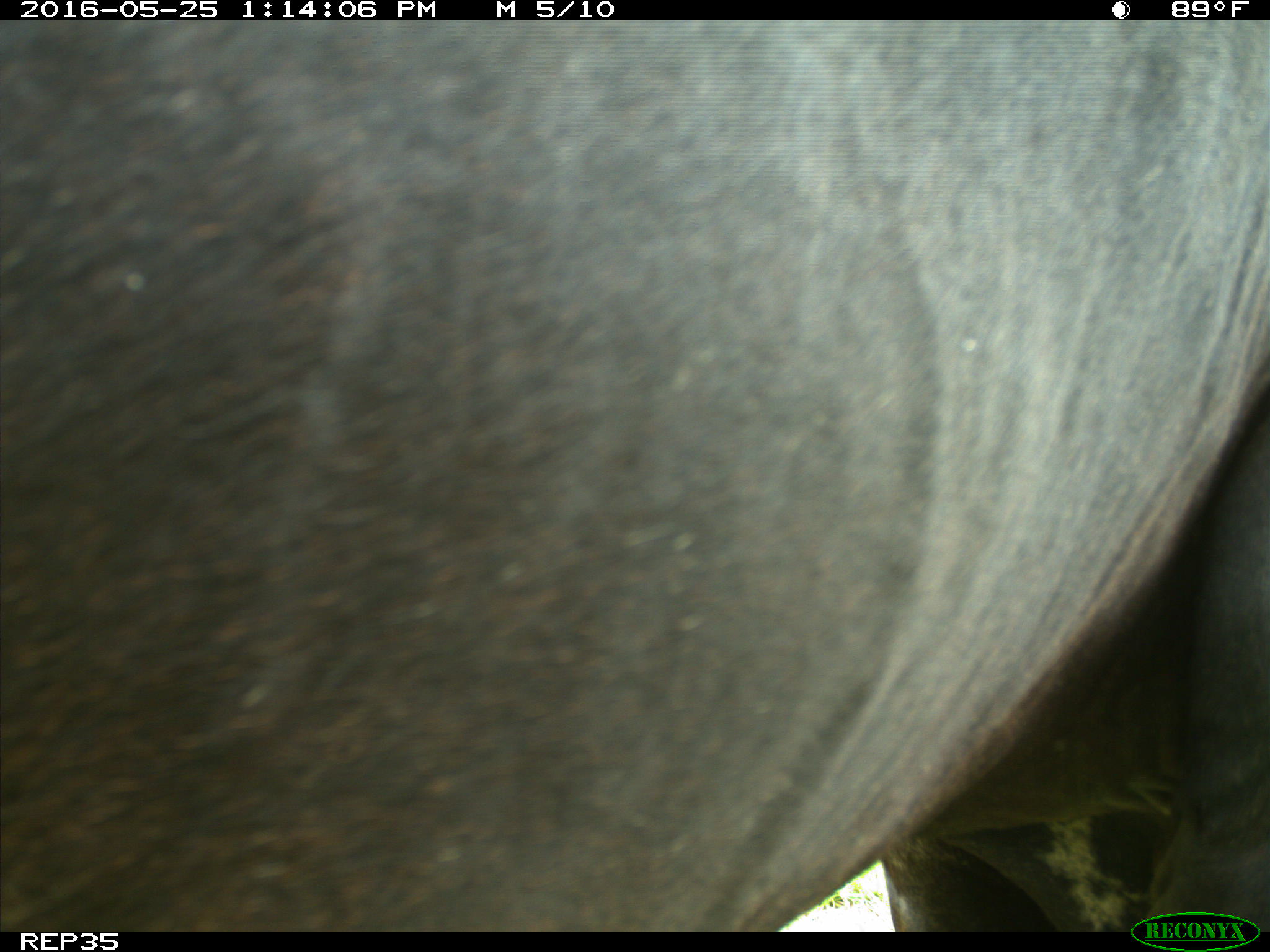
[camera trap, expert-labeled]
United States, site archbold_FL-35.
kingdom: Animalia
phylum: Chordata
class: Mammalia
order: Artiodactyla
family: Bovidae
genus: Bos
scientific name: Bos taurus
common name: domestic cow